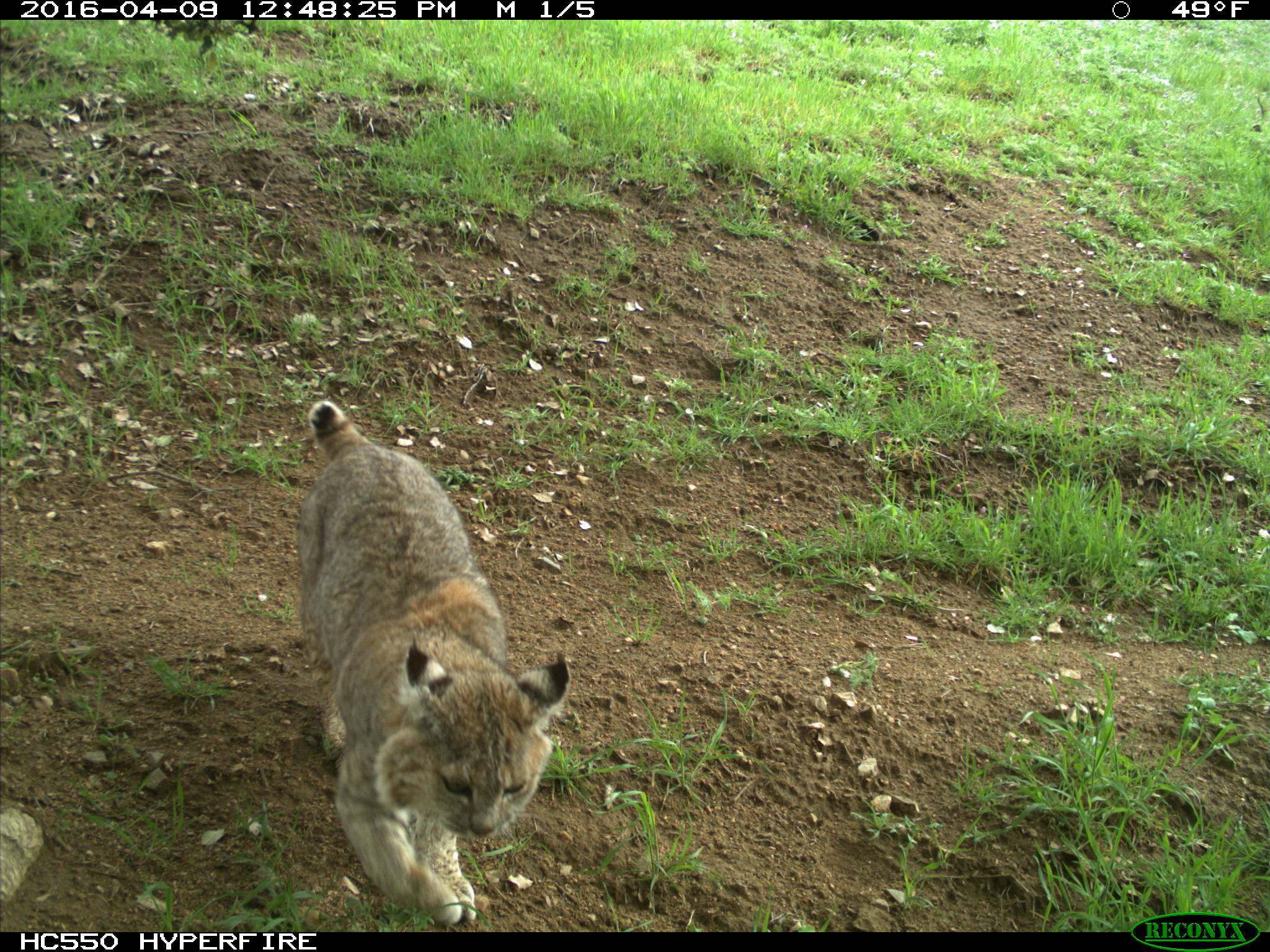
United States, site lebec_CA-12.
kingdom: Animalia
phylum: Chordata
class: Mammalia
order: Carnivora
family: Felidae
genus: Lynx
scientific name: Lynx rufus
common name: bobcat